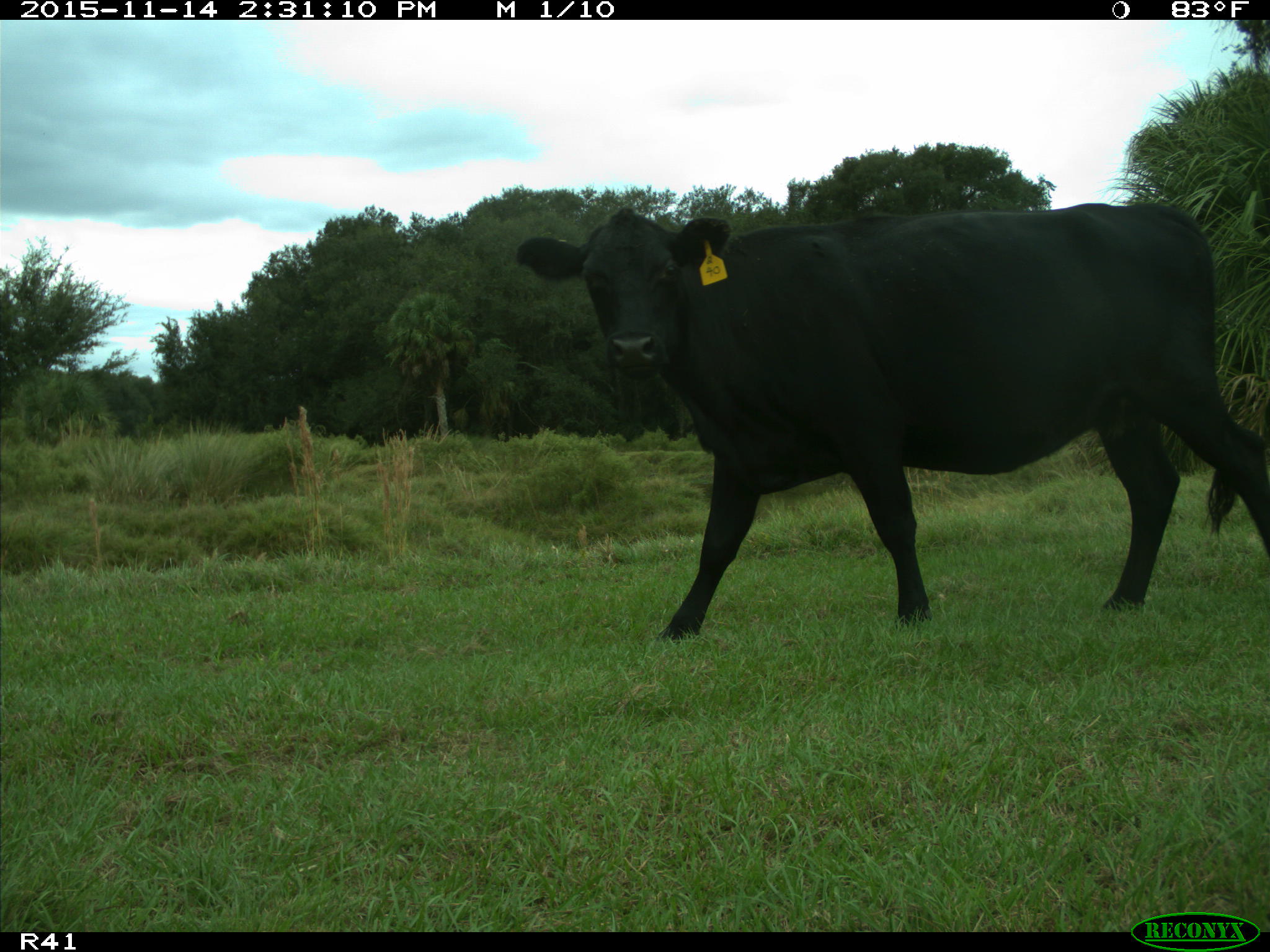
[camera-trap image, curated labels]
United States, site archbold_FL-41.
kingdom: Animalia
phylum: Chordata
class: Mammalia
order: Artiodactyla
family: Bovidae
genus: Bos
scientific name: Bos taurus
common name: domestic cow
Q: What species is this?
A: Bos taurus (domestic cow).